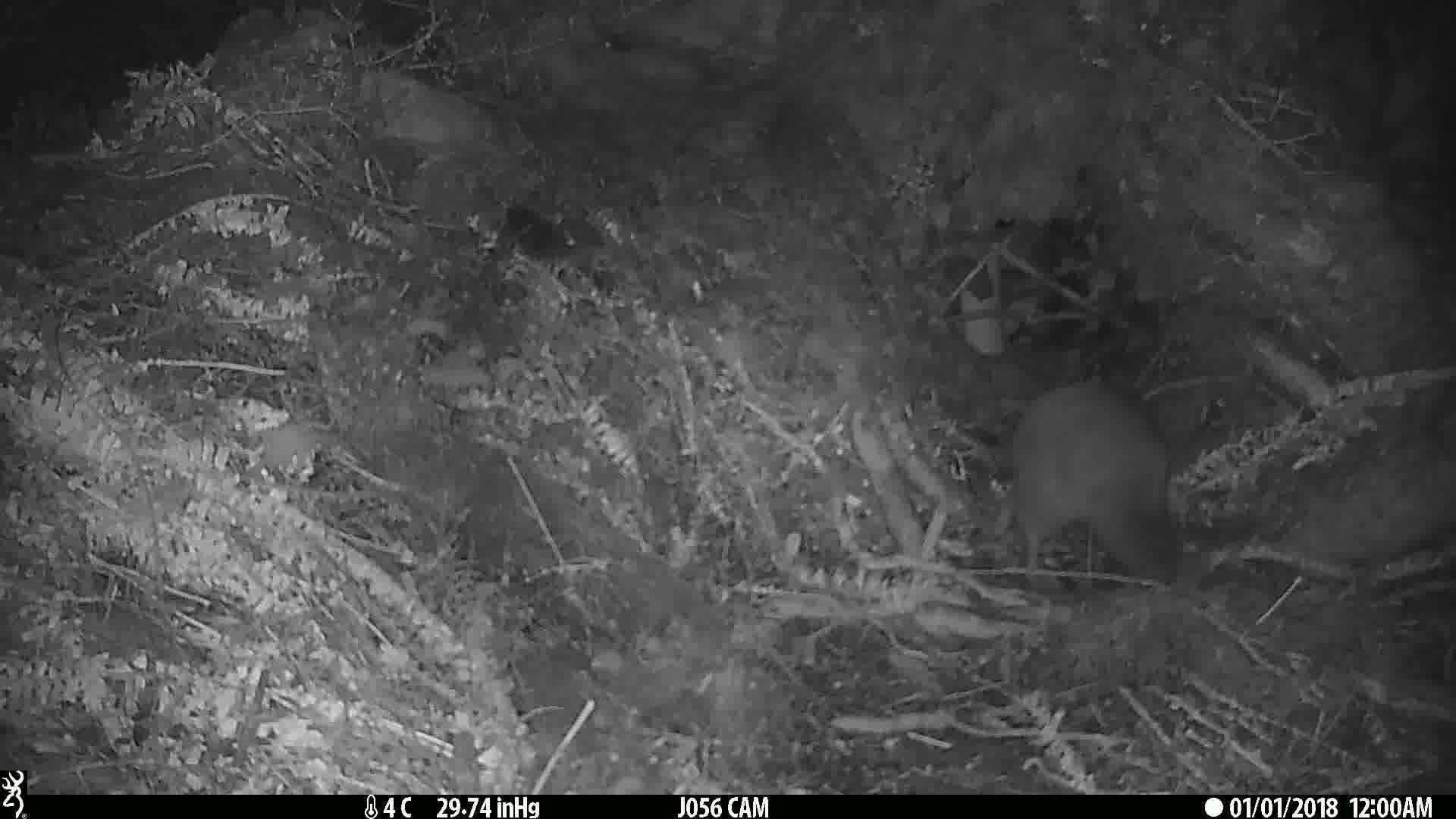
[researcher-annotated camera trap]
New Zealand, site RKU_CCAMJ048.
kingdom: Animalia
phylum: Chordata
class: Aves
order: Apterygiformes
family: Apterygidae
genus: Apteryx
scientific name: Apteryx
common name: kiwi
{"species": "kiwi (Apteryx)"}